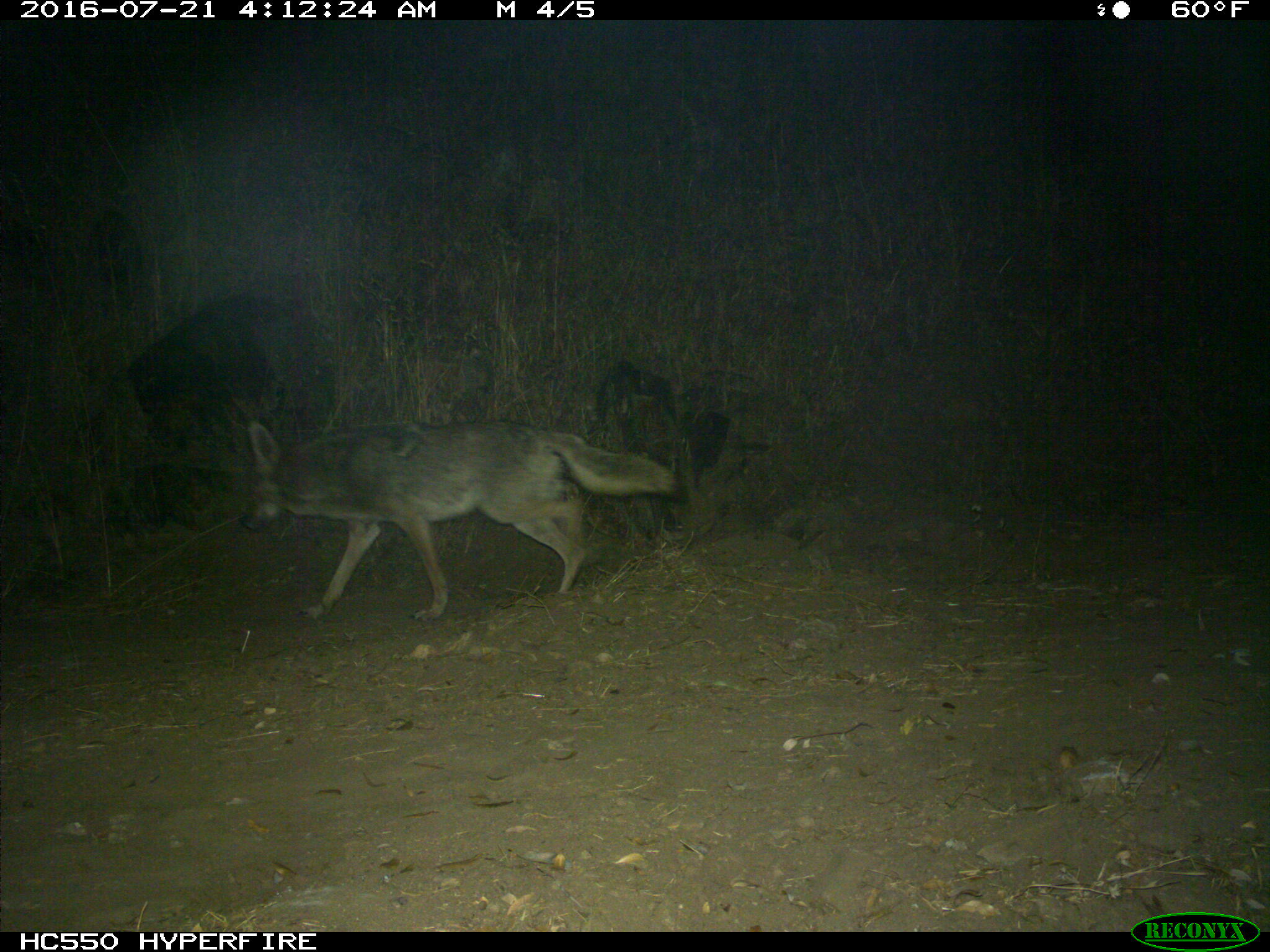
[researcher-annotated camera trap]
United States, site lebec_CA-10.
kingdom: Animalia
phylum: Chordata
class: Mammalia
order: Carnivora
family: Canidae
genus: Canis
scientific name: Canis latrans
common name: coyote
Canis latrans (coyote).